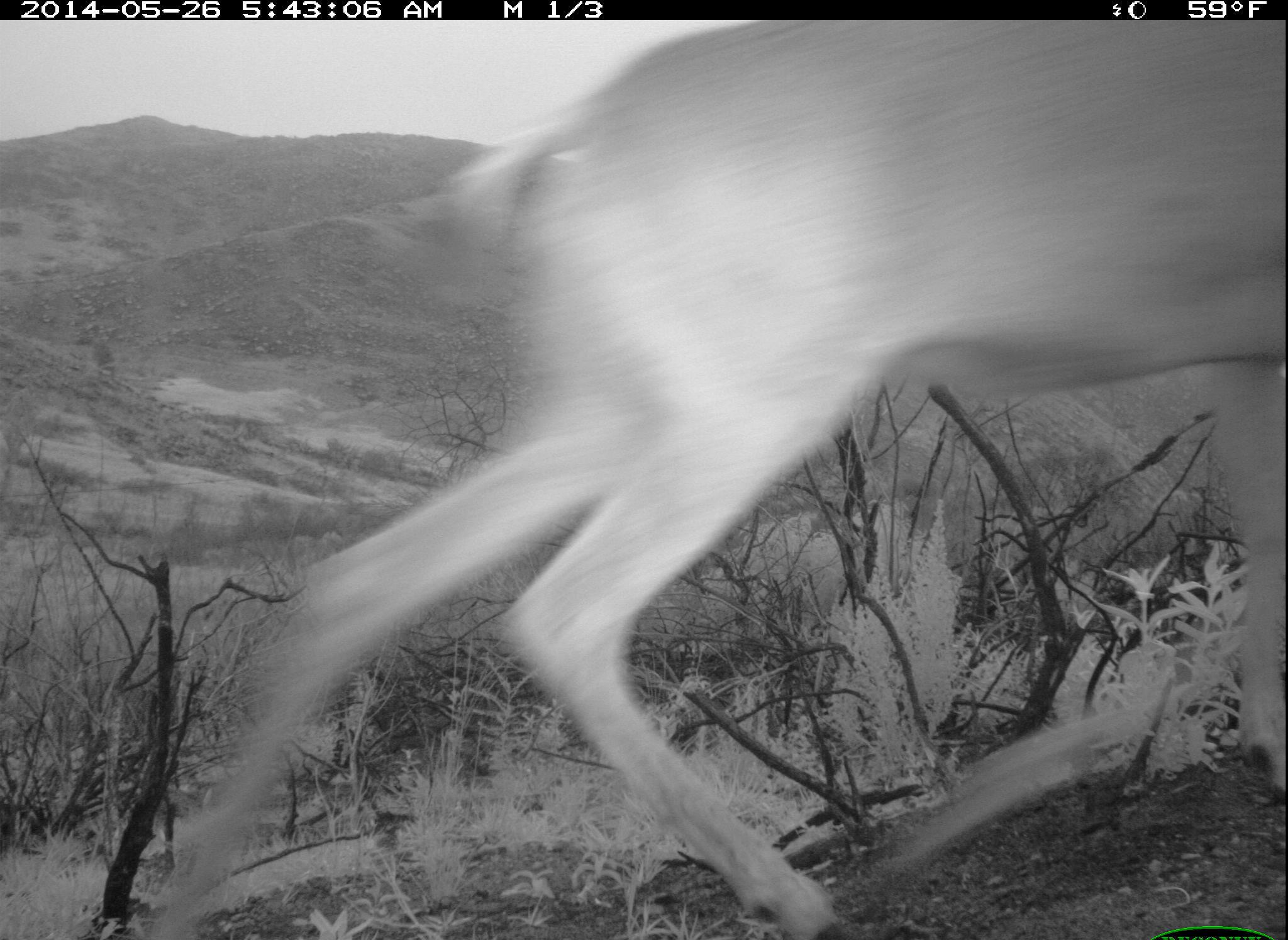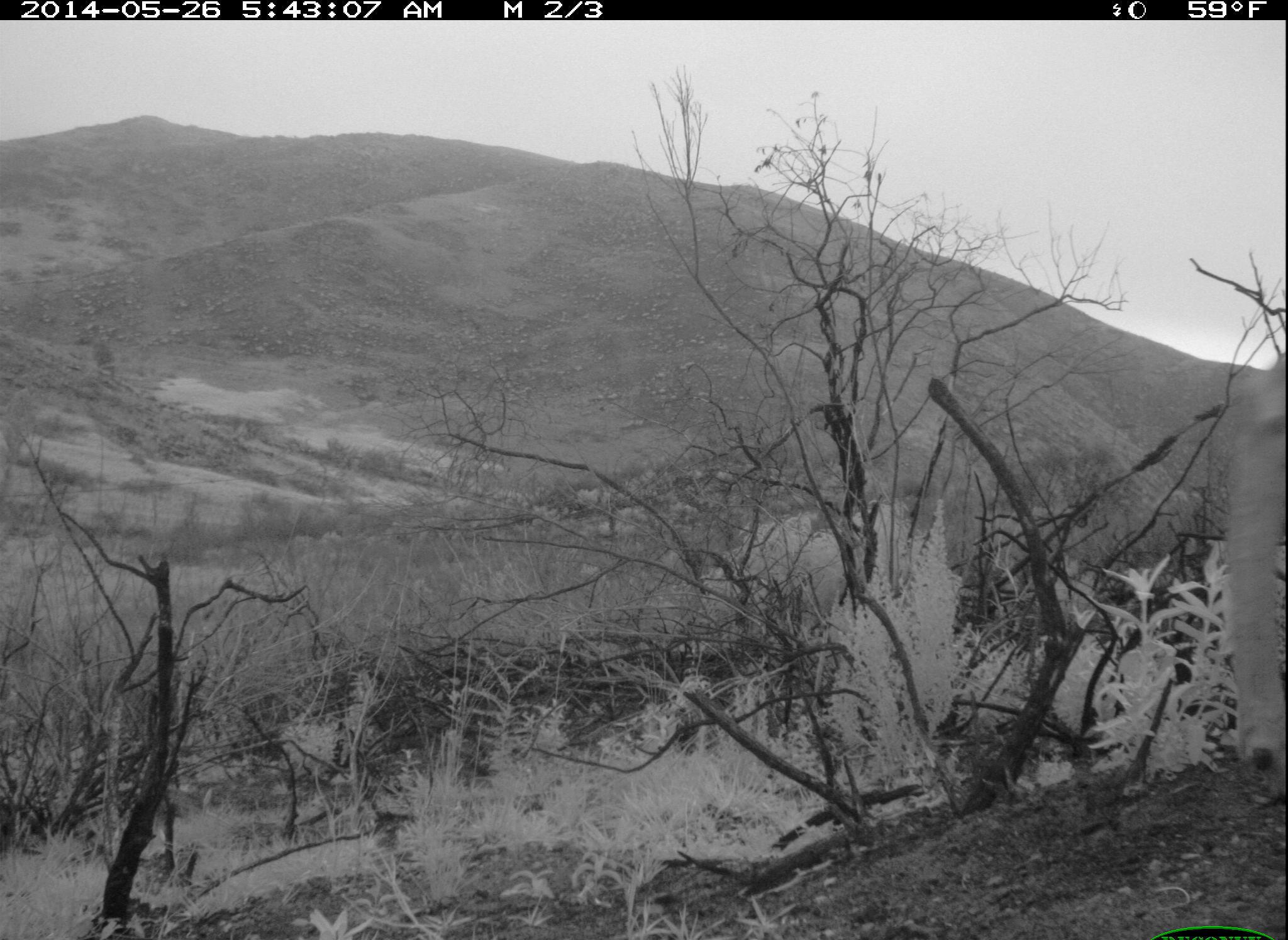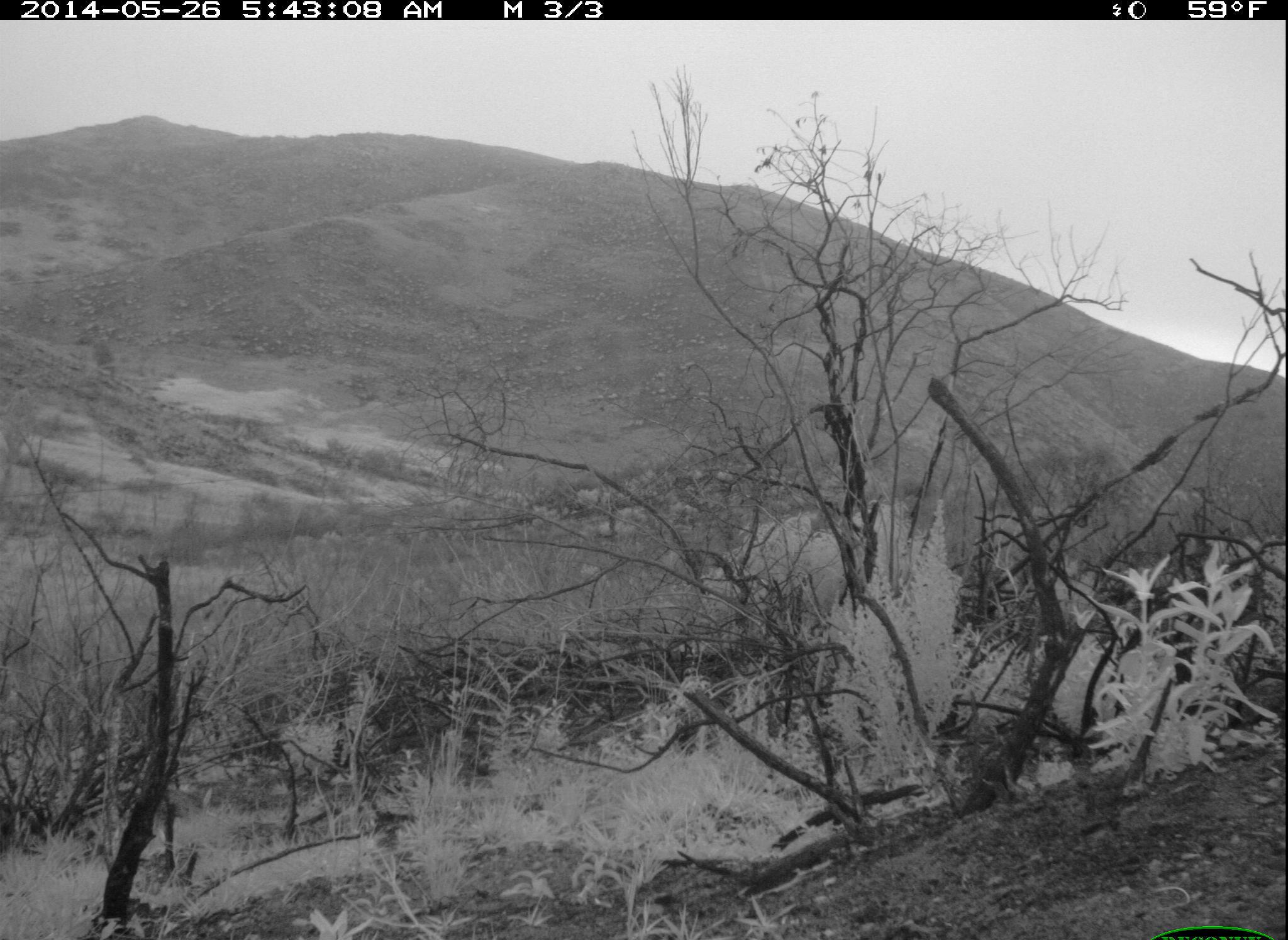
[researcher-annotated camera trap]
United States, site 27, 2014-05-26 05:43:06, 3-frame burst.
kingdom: Animalia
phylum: Chordata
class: Mammalia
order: Artiodactyla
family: Cervidae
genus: Odocoileus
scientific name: Odocoileus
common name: deer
Deer (Odocoileus).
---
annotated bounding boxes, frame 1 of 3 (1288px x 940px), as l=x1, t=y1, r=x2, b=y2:
deer: l=138, t=22, r=1287, b=940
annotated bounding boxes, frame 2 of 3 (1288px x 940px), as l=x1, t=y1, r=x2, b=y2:
deer: l=1217, t=345, r=1288, b=807